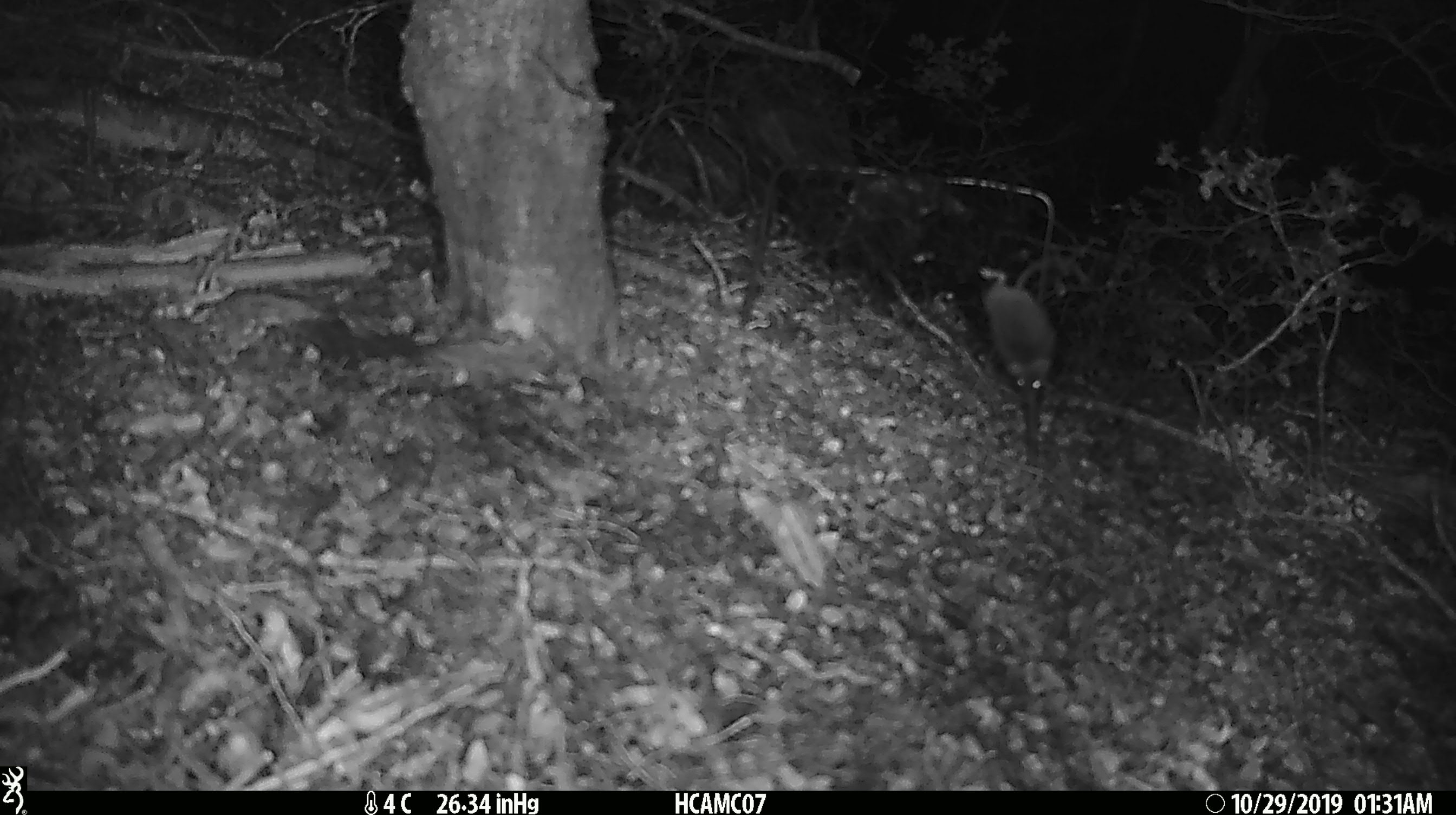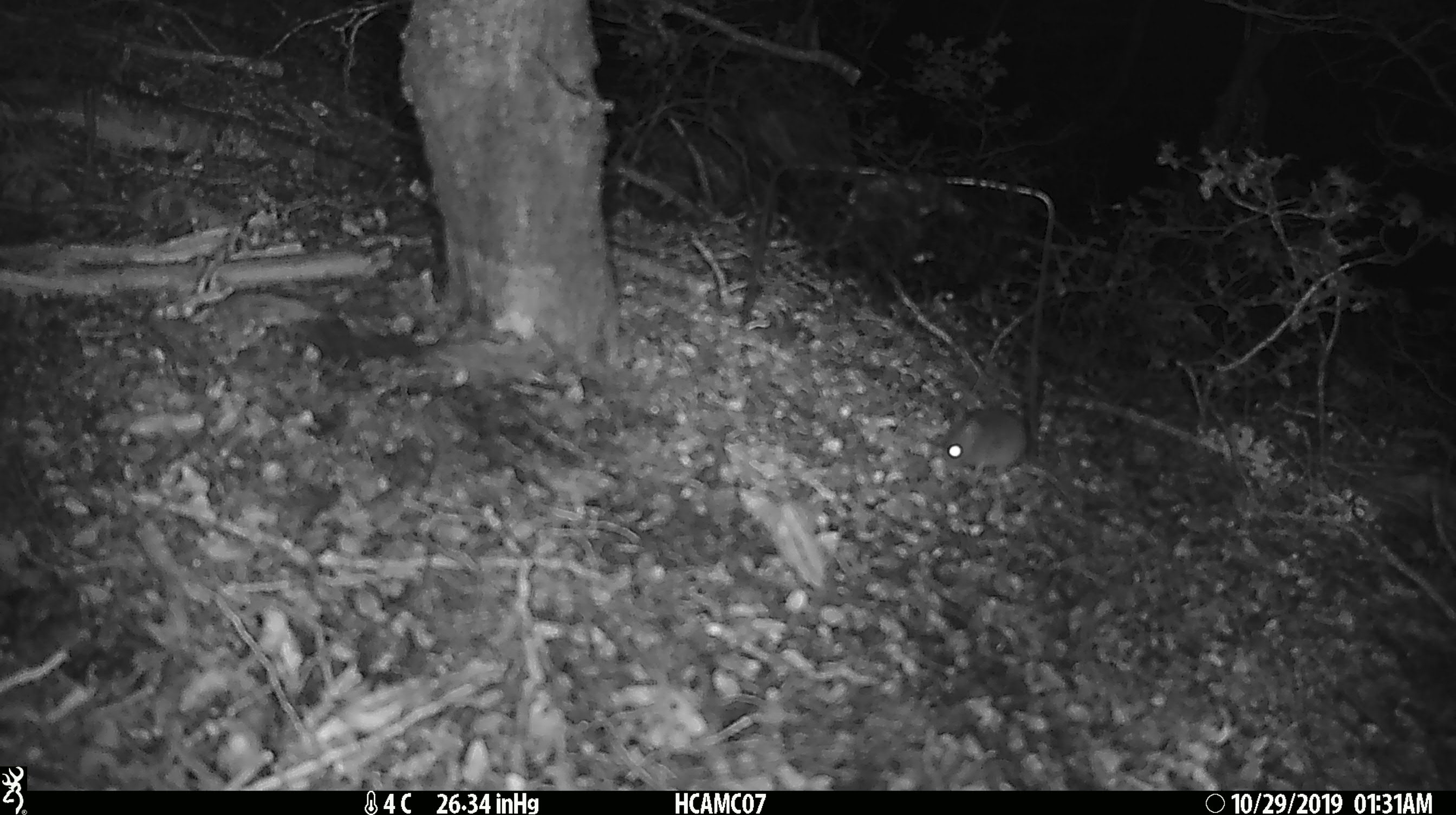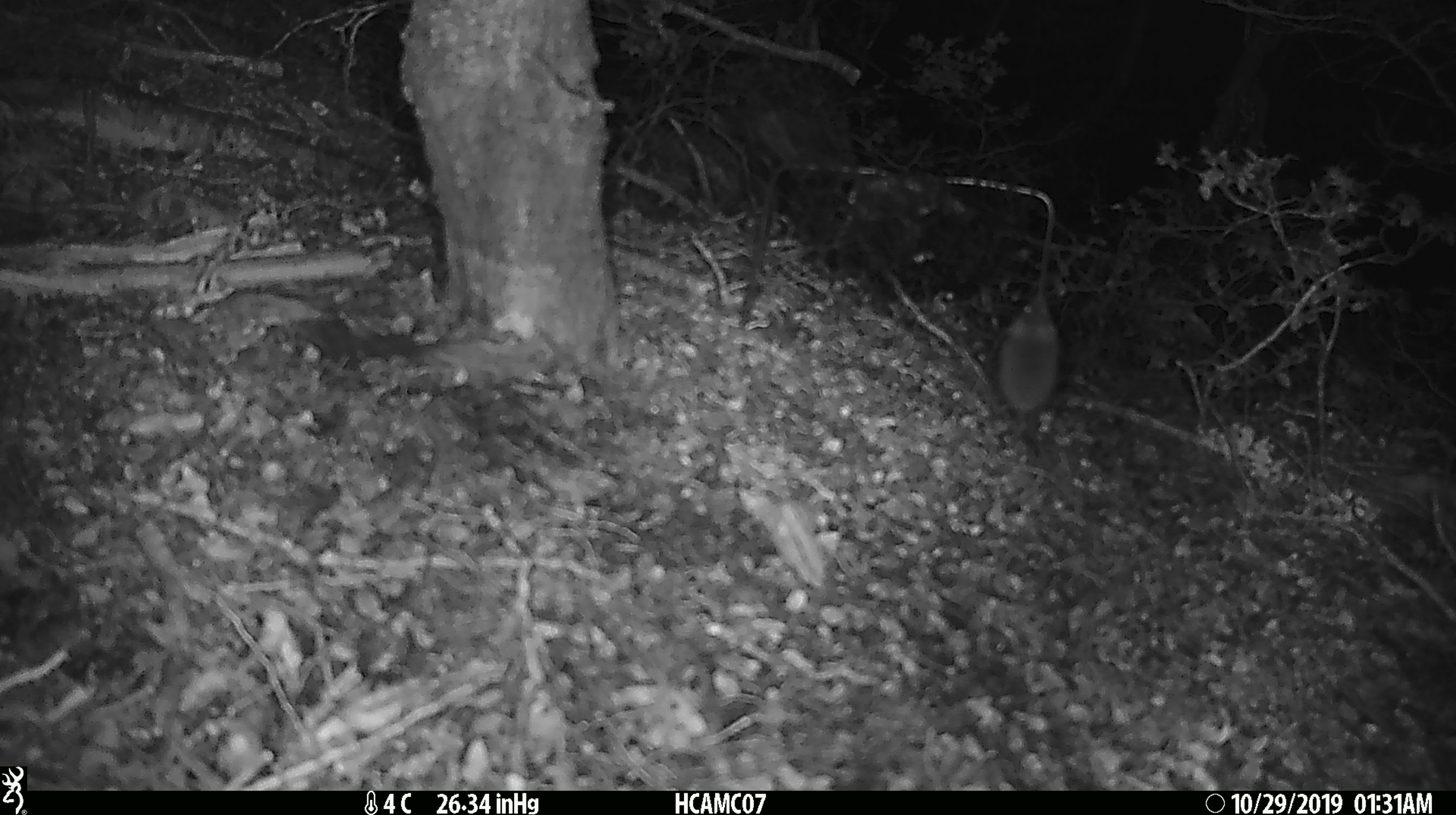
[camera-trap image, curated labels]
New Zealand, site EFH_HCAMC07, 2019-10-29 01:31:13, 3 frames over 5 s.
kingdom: Animalia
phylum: Chordata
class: Mammalia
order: Rodentia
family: Muridae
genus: Mus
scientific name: Mus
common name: mouse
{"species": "mouse (Mus)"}